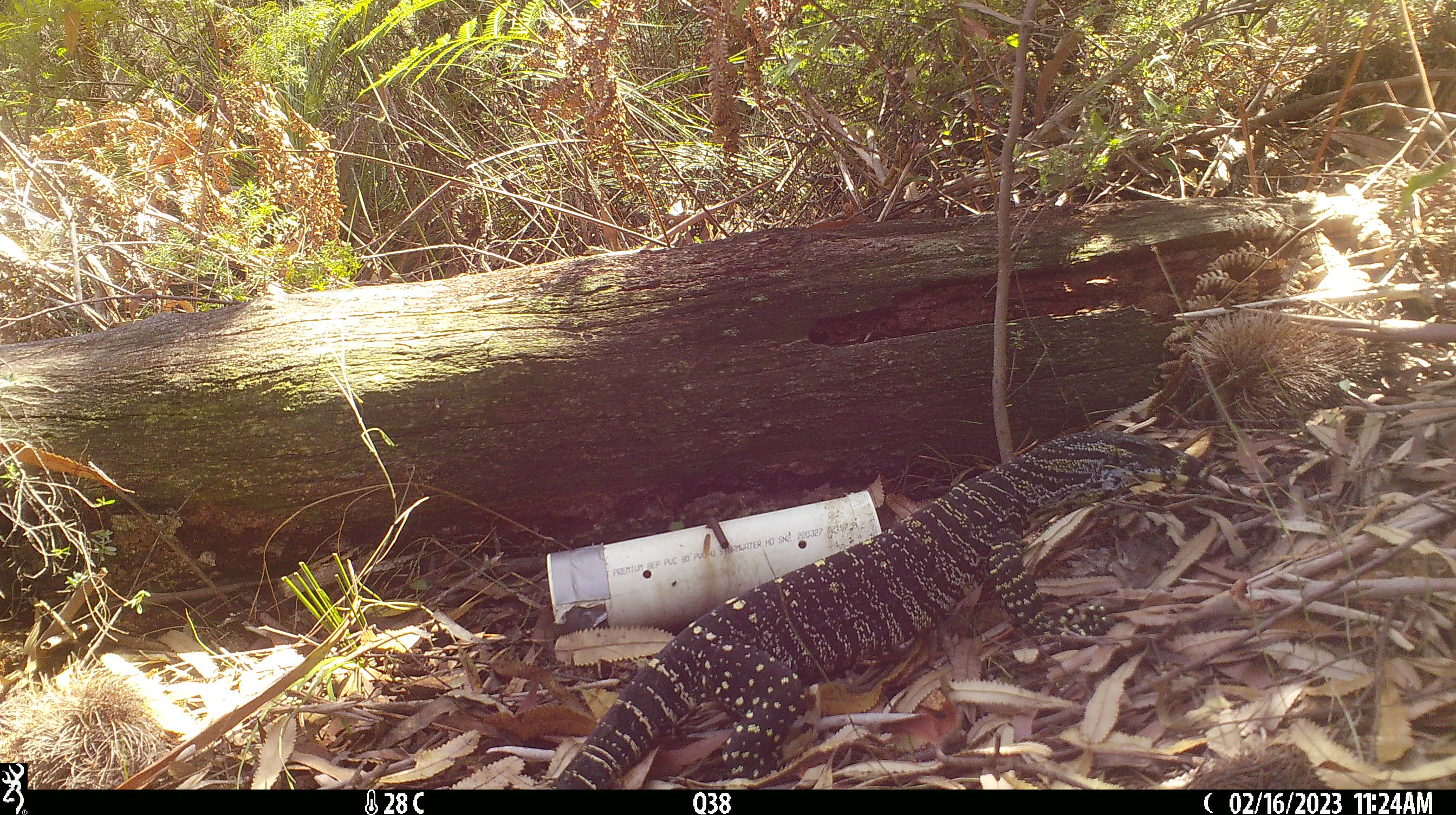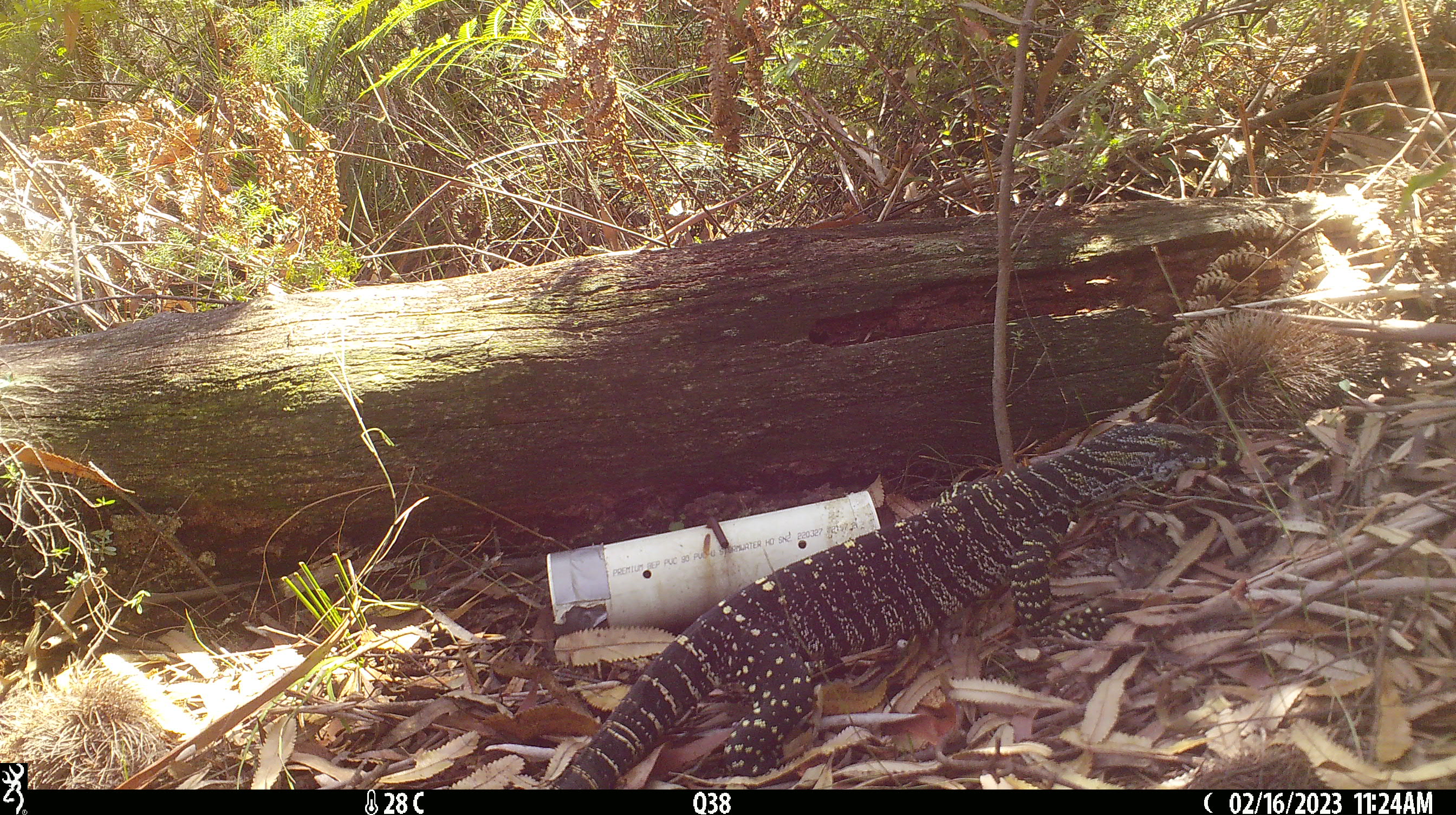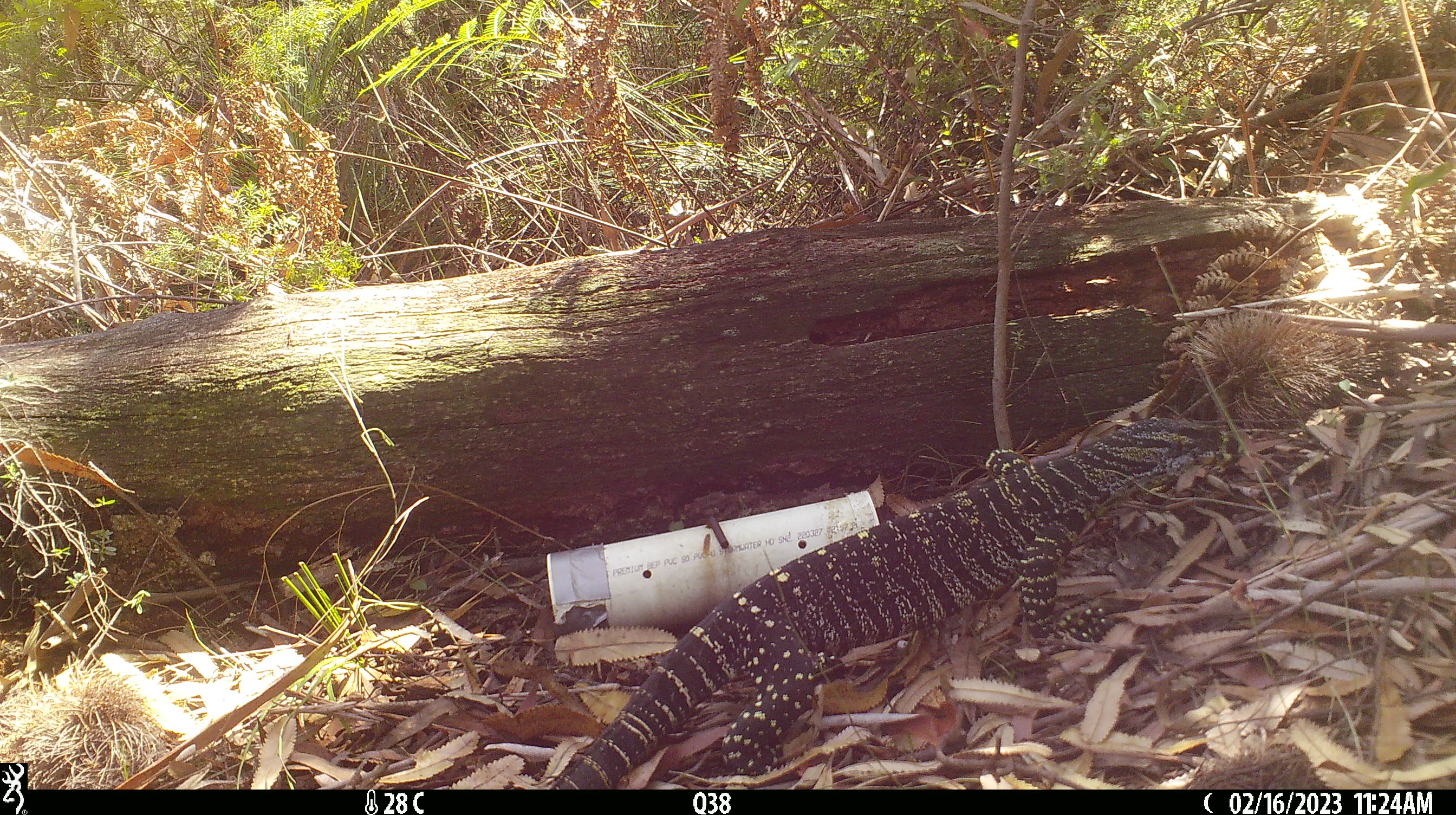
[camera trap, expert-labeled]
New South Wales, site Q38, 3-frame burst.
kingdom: Animalia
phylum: Chordata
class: Reptilia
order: Squamata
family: Varanidae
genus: Varanus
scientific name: Varanus varius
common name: lace monitor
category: goanna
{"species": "goanna (lace monitor) (Varanus varius)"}